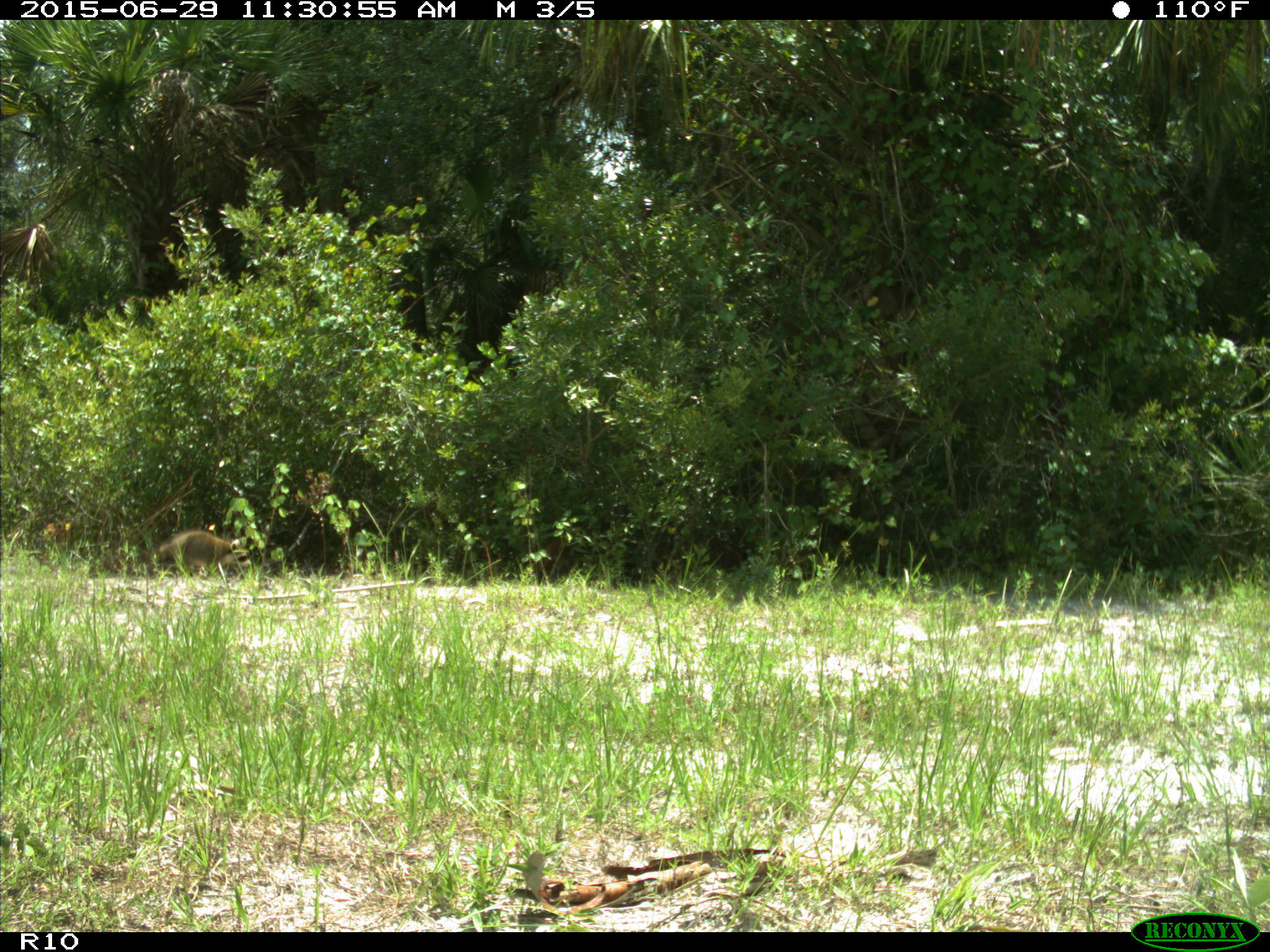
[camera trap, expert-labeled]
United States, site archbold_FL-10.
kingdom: Animalia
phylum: Chordata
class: Mammalia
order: Carnivora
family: Procyonidae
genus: Procyon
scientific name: Procyon lotor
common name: common raccoon